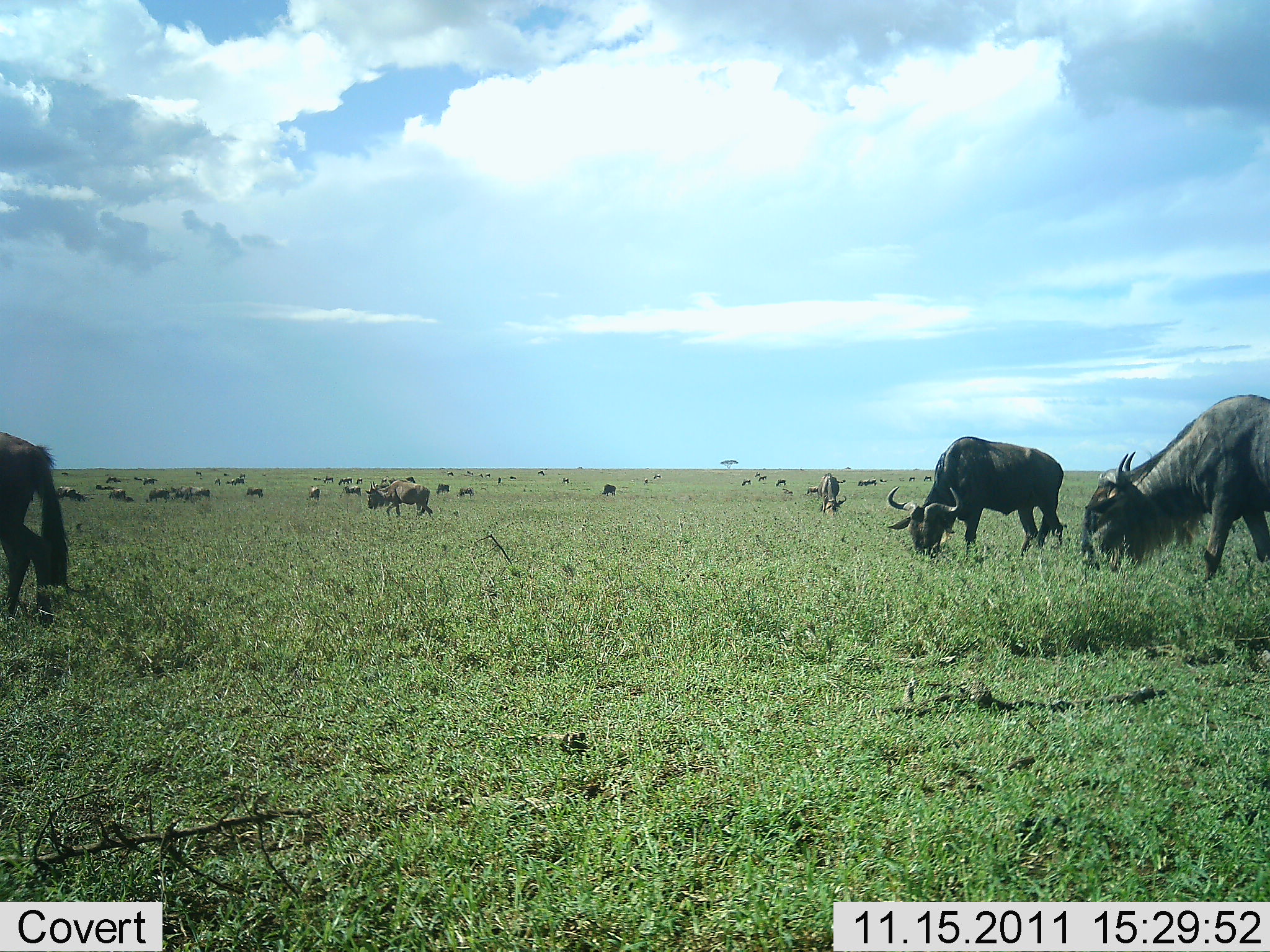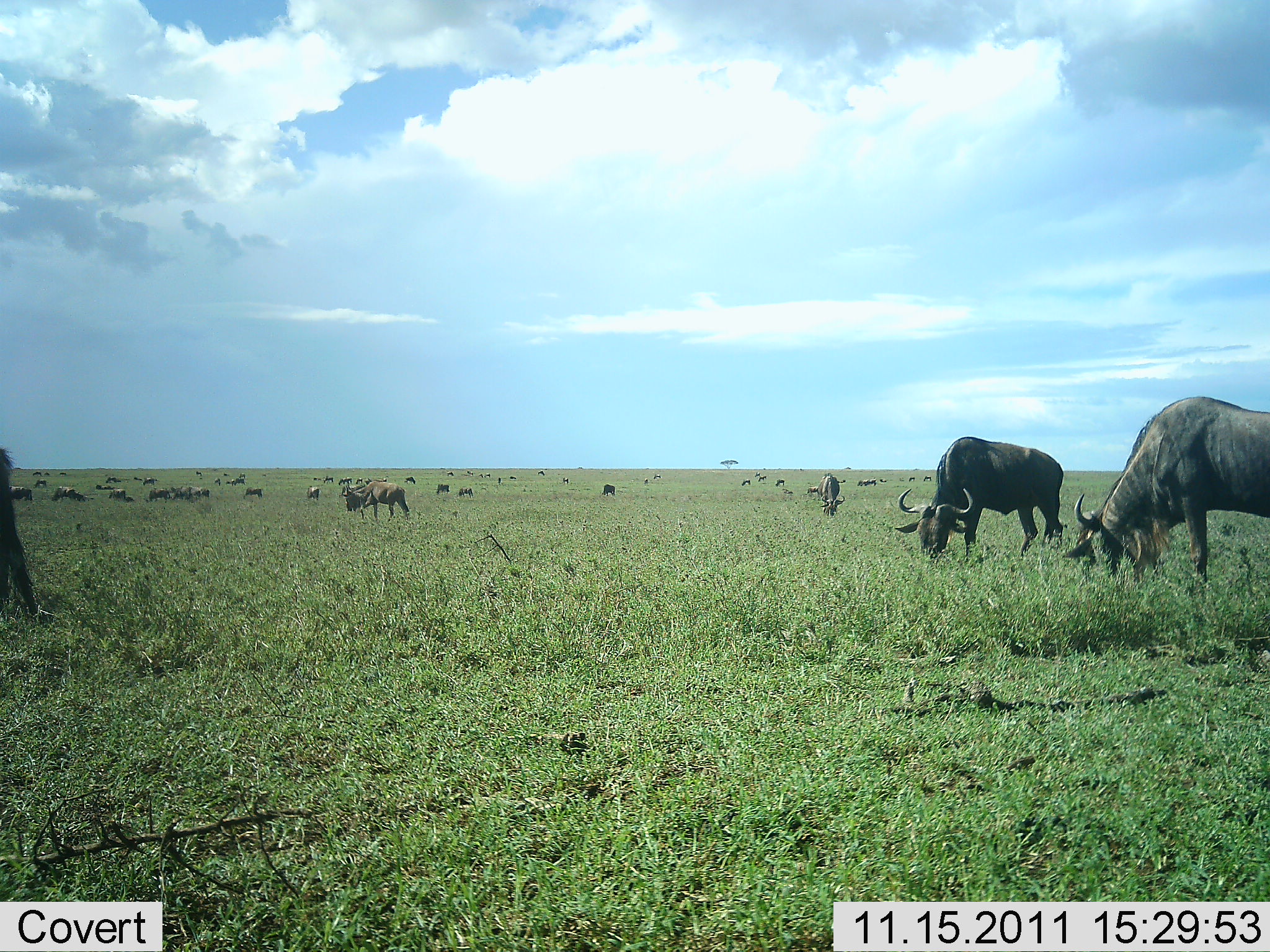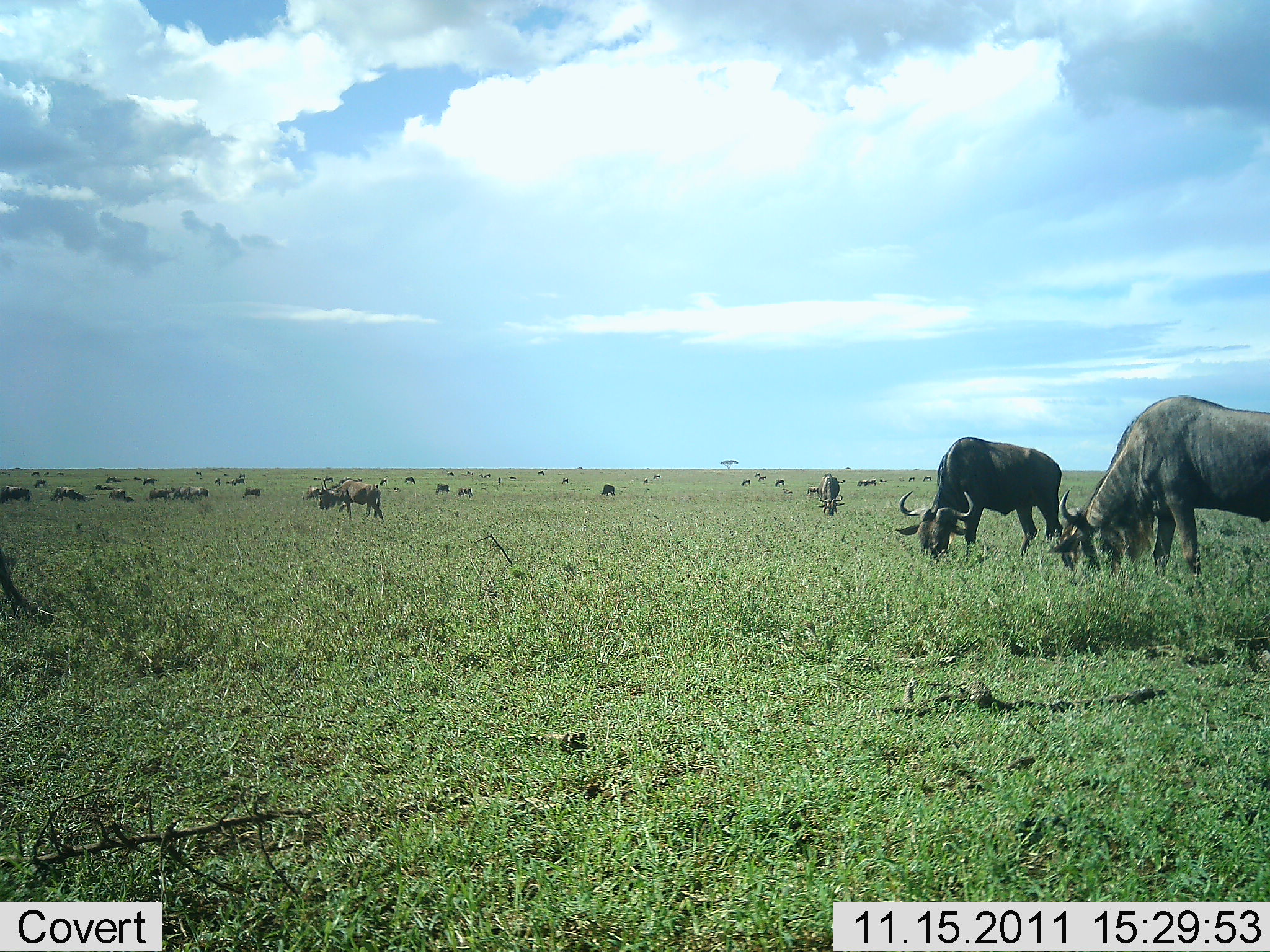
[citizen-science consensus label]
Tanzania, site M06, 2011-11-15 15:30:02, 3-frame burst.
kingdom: Animalia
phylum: Chordata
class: Mammalia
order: Artiodactyla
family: Bovidae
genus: Connochaetes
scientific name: Connochaetes taurinus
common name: blue wildebeest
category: wildebeest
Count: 11-50.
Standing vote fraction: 38%.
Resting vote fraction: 0%.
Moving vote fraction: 46%.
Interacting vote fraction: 0%.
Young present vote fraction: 0%.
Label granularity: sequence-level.